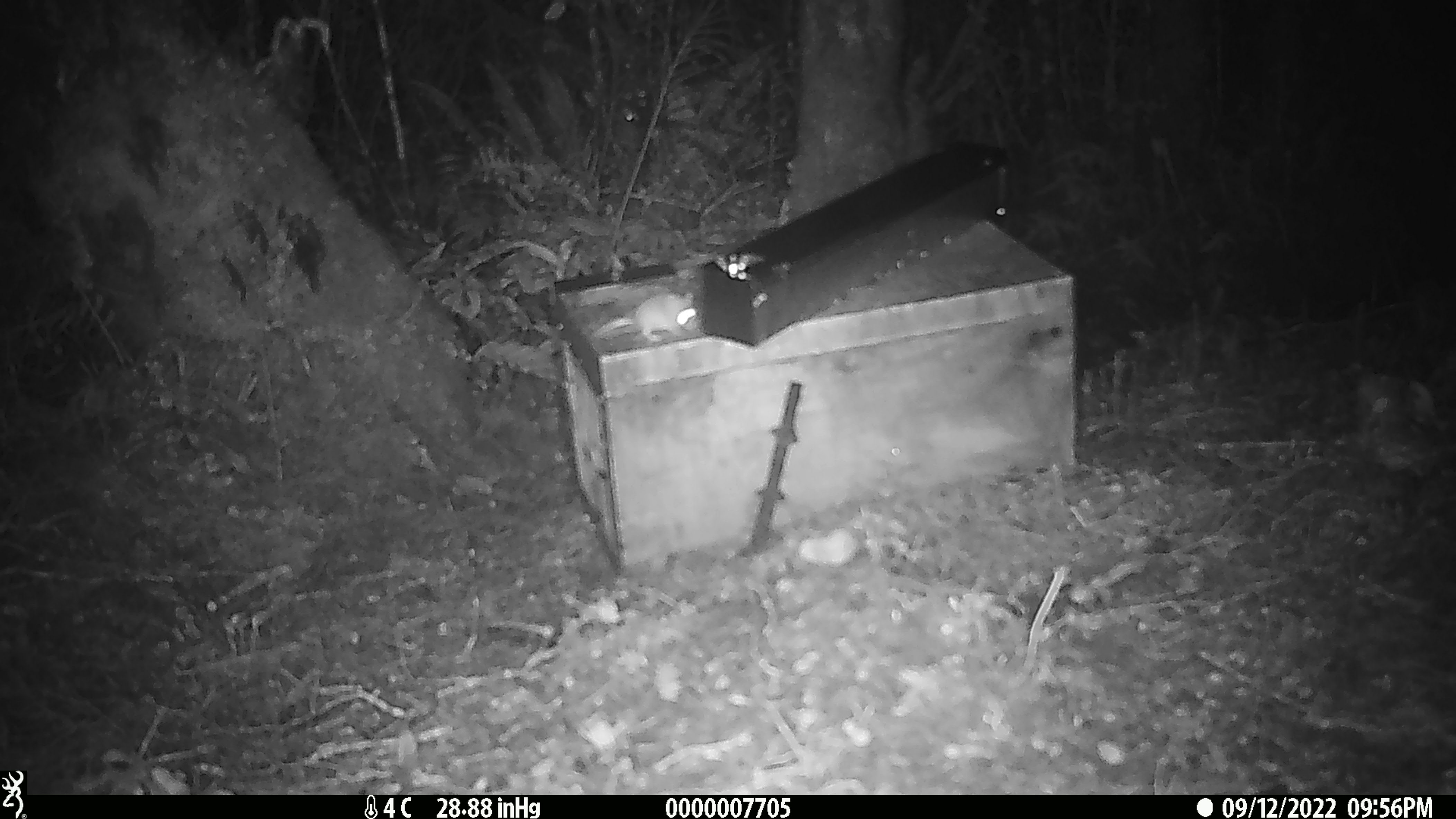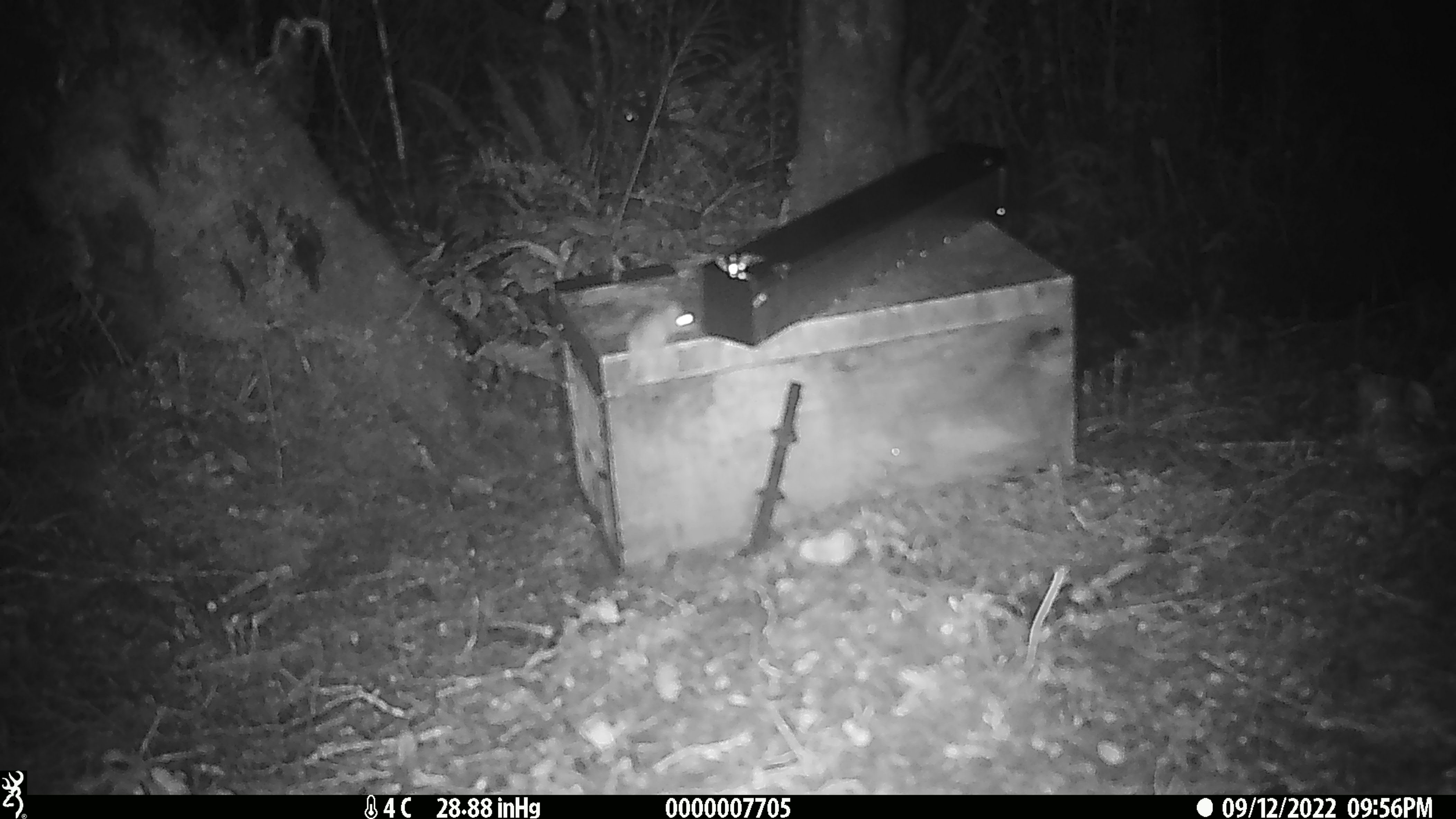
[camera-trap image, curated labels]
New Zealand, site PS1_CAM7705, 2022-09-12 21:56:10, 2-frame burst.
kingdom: Animalia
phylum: Chordata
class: Mammalia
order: Rodentia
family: Muridae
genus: Mus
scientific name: Mus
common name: mouse